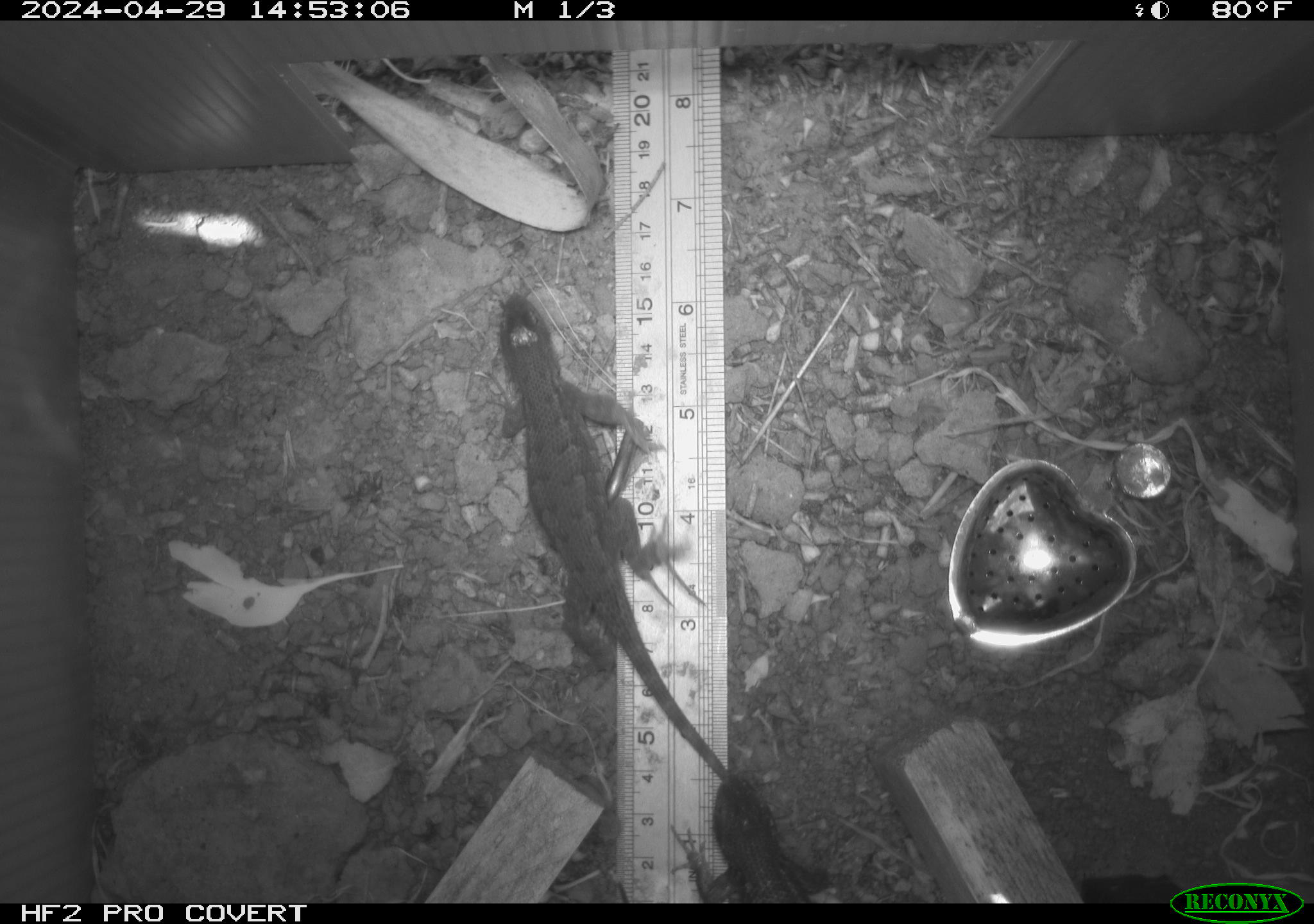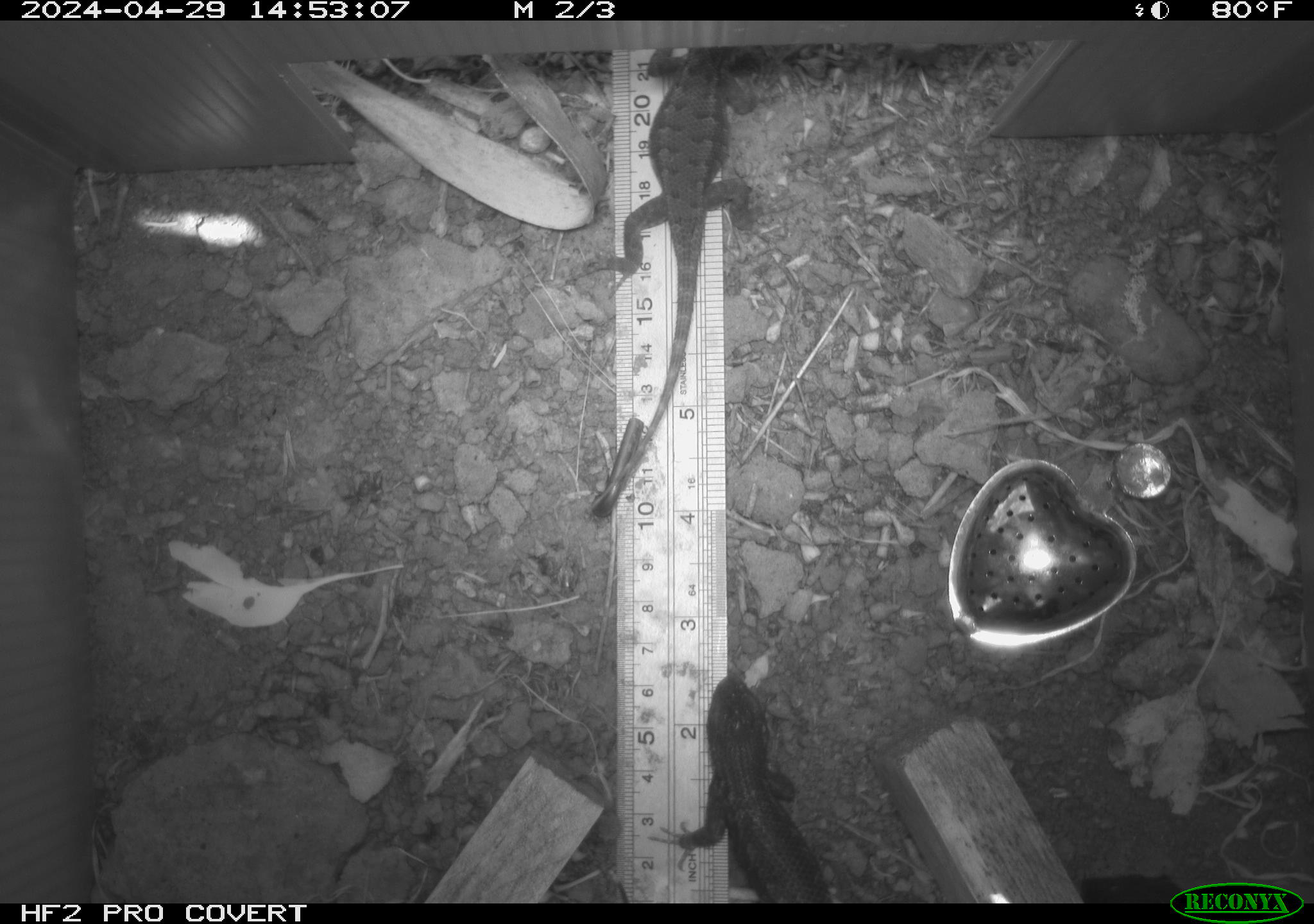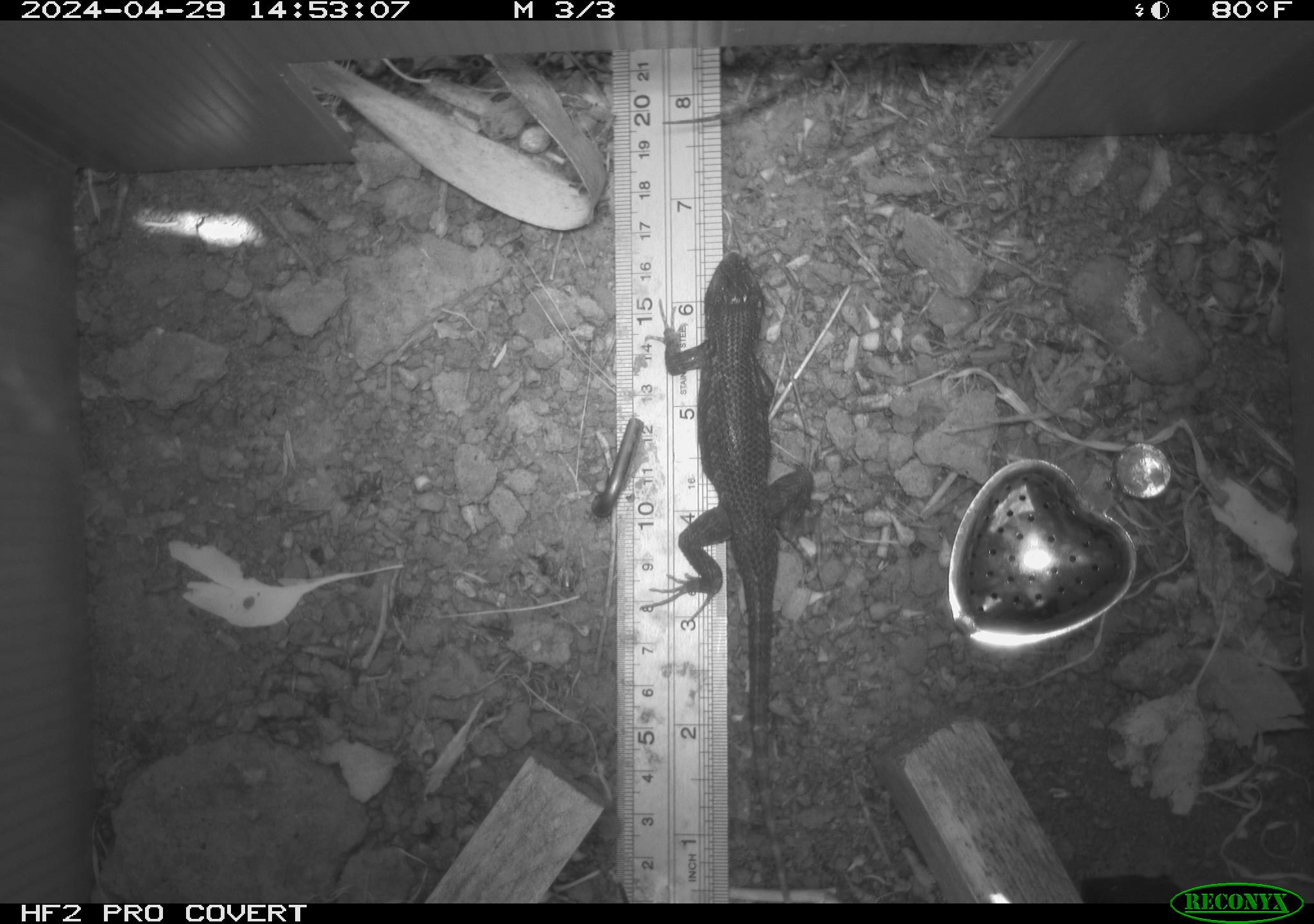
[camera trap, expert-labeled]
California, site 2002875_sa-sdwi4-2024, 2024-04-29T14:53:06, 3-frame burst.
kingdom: Animalia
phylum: Chordata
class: Reptilia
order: Squamata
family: Phrynosomatidae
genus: Sceloporus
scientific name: Sceloporus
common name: spiny lizards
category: sceloporus species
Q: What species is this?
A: Sceloporus species (spiny lizards) (Sceloporus).